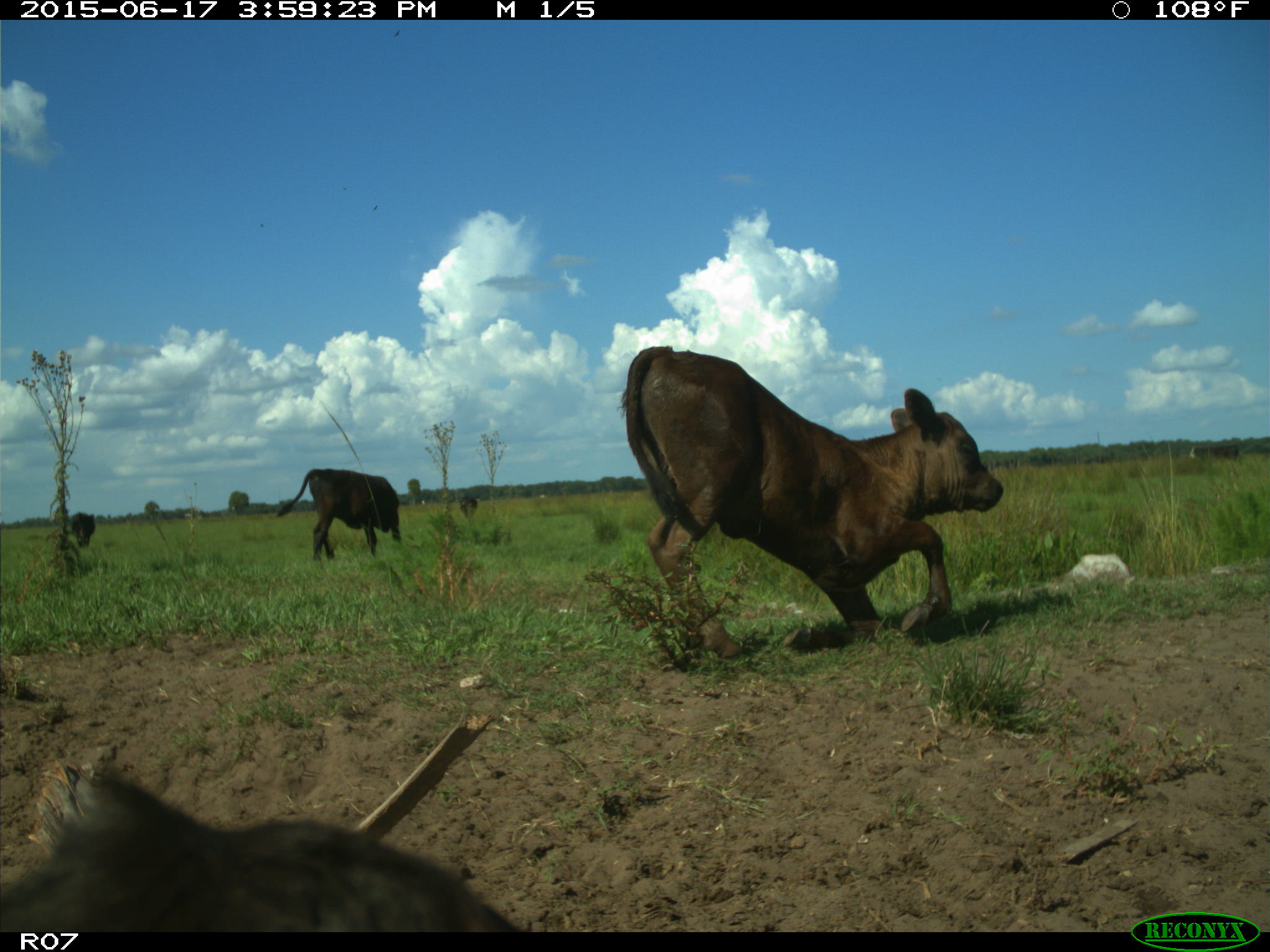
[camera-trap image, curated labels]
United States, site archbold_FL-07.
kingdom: Animalia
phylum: Chordata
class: Mammalia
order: Artiodactyla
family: Bovidae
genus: Bos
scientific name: Bos taurus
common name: domestic cow